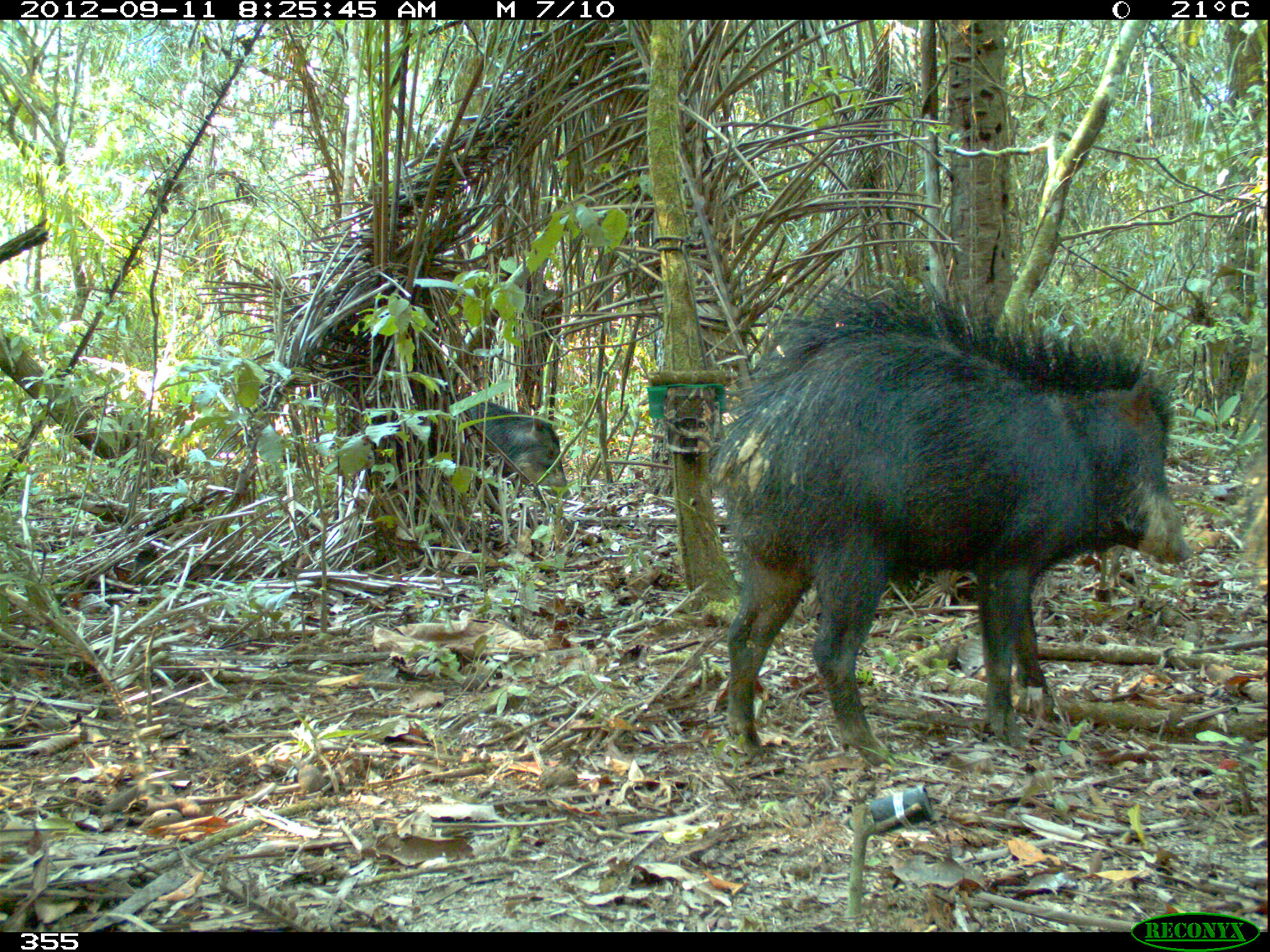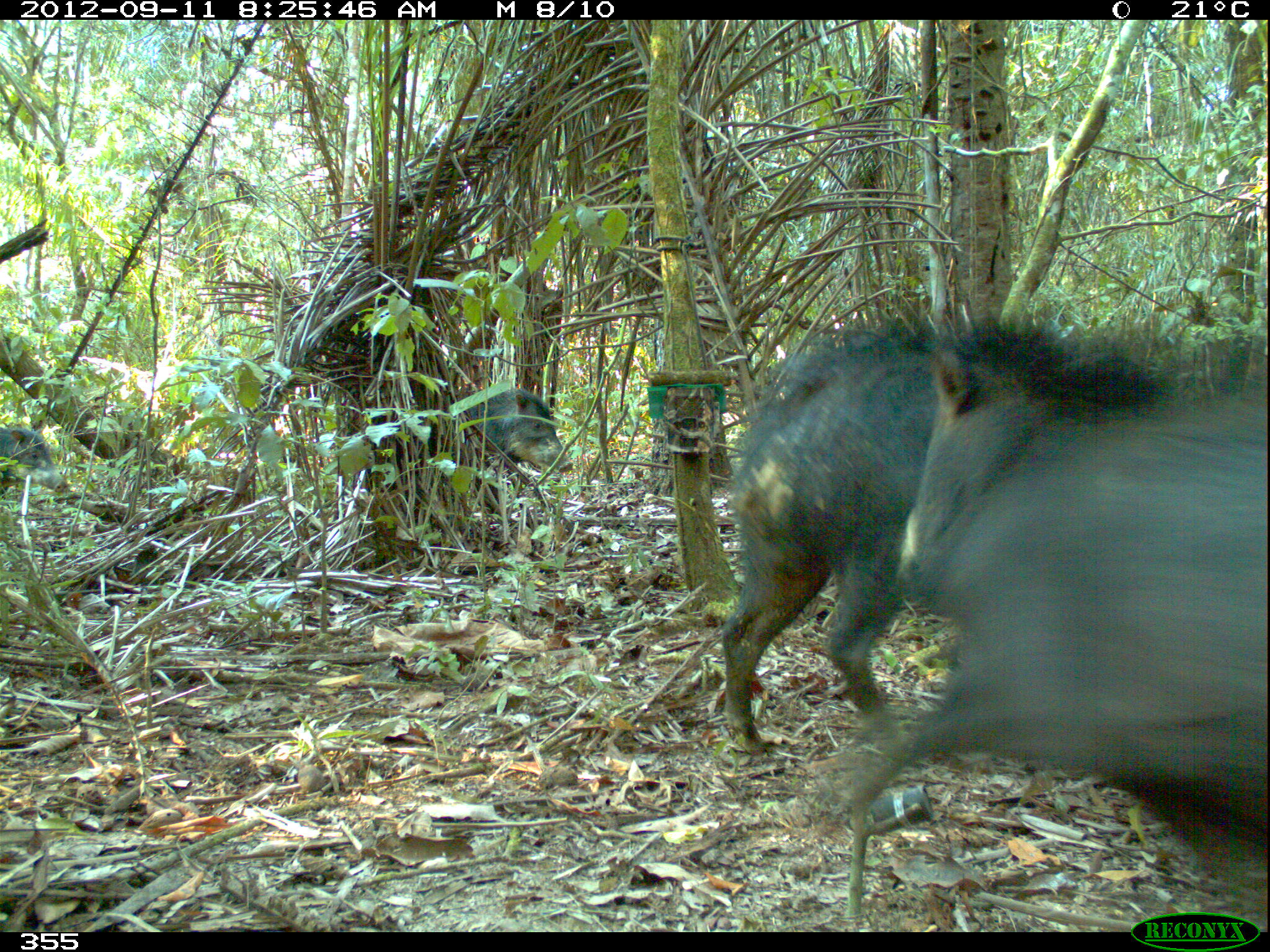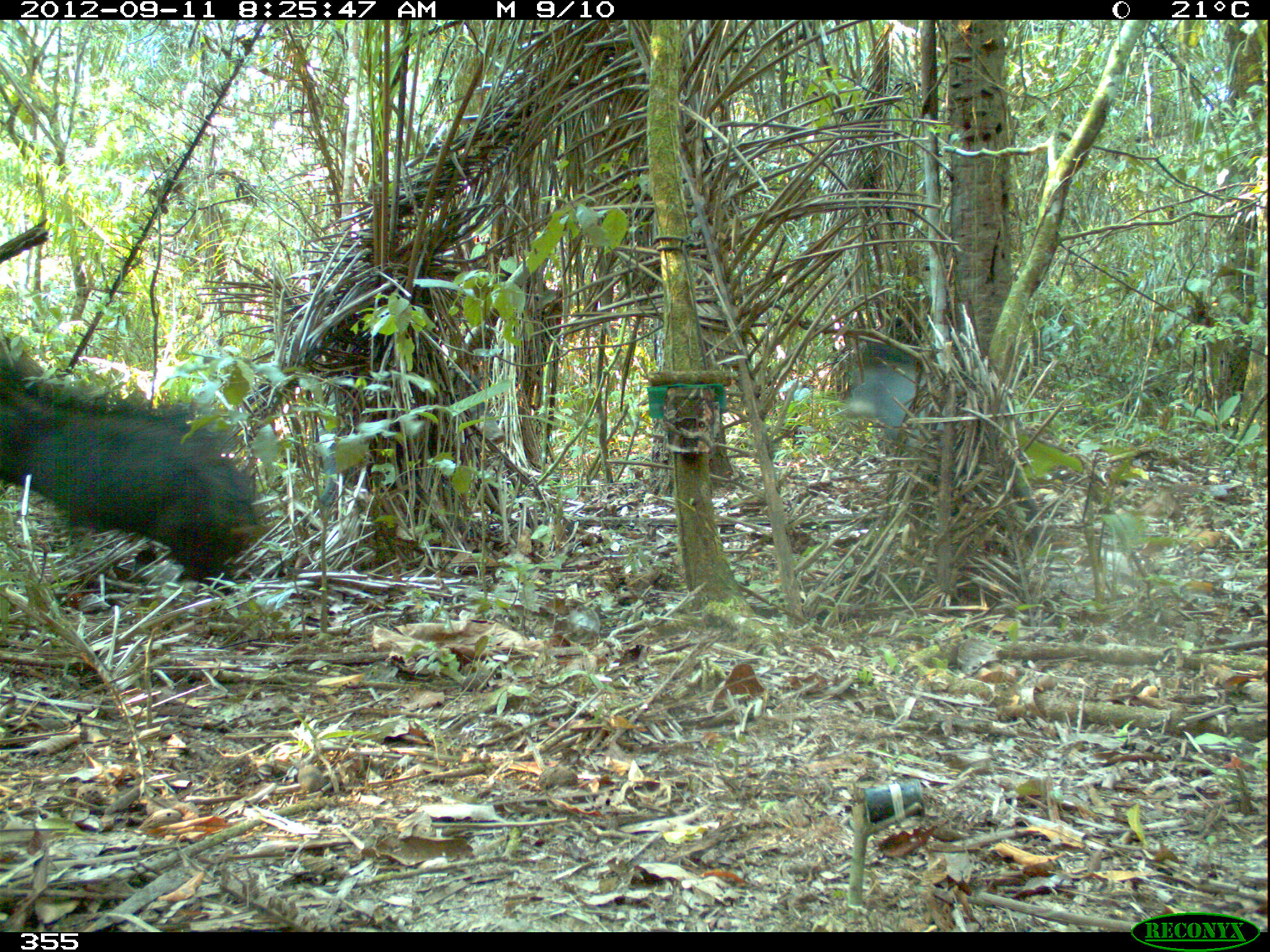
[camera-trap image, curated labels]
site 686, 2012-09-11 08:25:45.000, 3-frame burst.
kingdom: Animalia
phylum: Chordata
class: Mammalia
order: Artiodactyla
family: Tayassuidae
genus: Tayassu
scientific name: Tayassu pecari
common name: white-lipped peccary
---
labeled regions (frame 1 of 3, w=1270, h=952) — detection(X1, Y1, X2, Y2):
tayassu pecari: detection(705, 273, 1191, 768); detection(458, 389, 572, 500)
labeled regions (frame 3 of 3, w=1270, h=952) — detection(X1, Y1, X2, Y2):
tayassu pecari: detection(0, 352, 259, 582); detection(847, 345, 1038, 542)